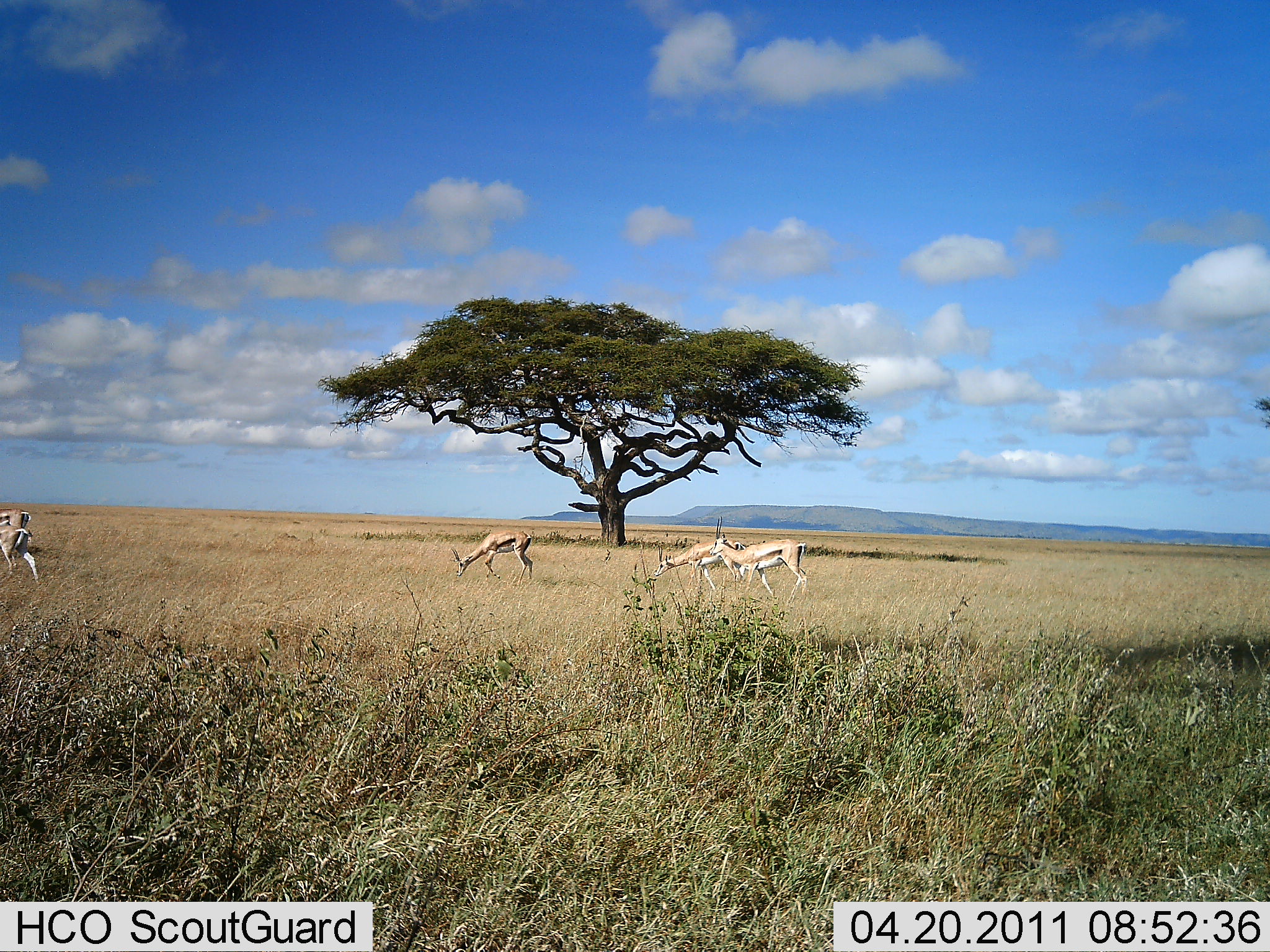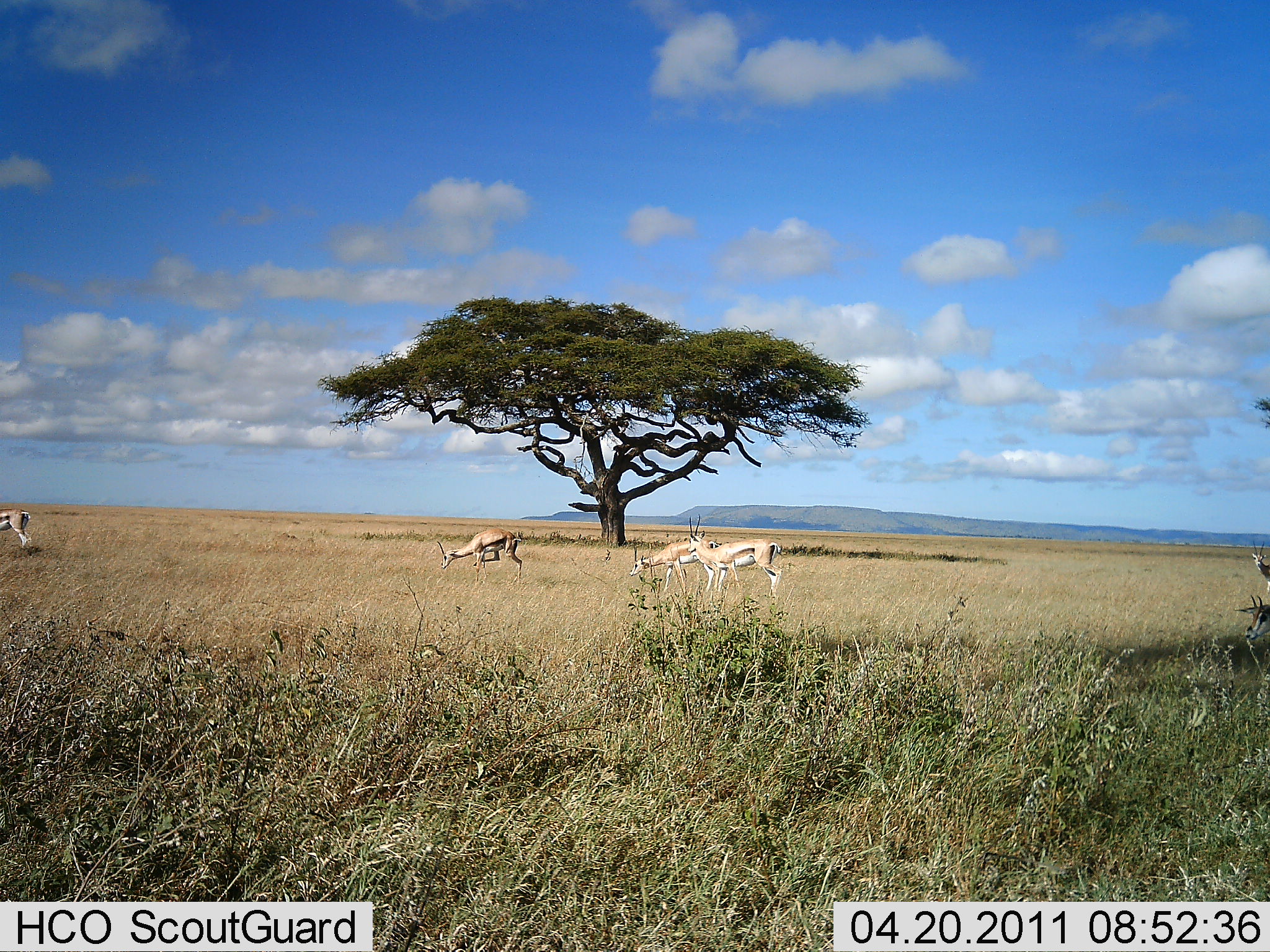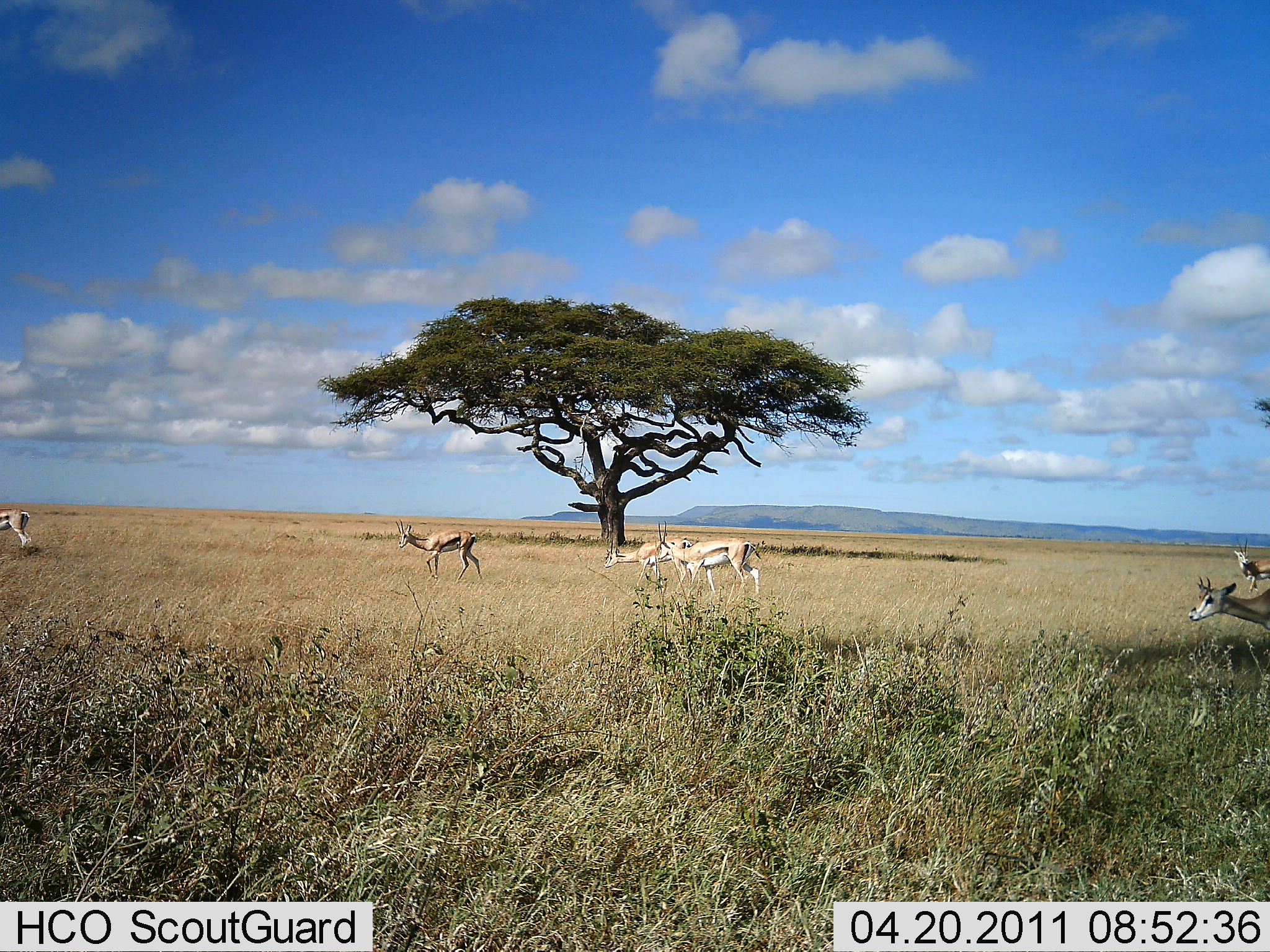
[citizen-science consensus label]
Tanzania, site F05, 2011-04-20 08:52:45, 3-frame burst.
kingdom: Animalia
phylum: Chordata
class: Mammalia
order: Artiodactyla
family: Bovidae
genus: Eudorcas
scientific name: Eudorcas thomsonii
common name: thomson's gazelle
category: gazellethomsons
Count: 6.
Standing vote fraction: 23%.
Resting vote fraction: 0%.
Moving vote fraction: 85%.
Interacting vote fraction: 0%.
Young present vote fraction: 0%.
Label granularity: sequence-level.